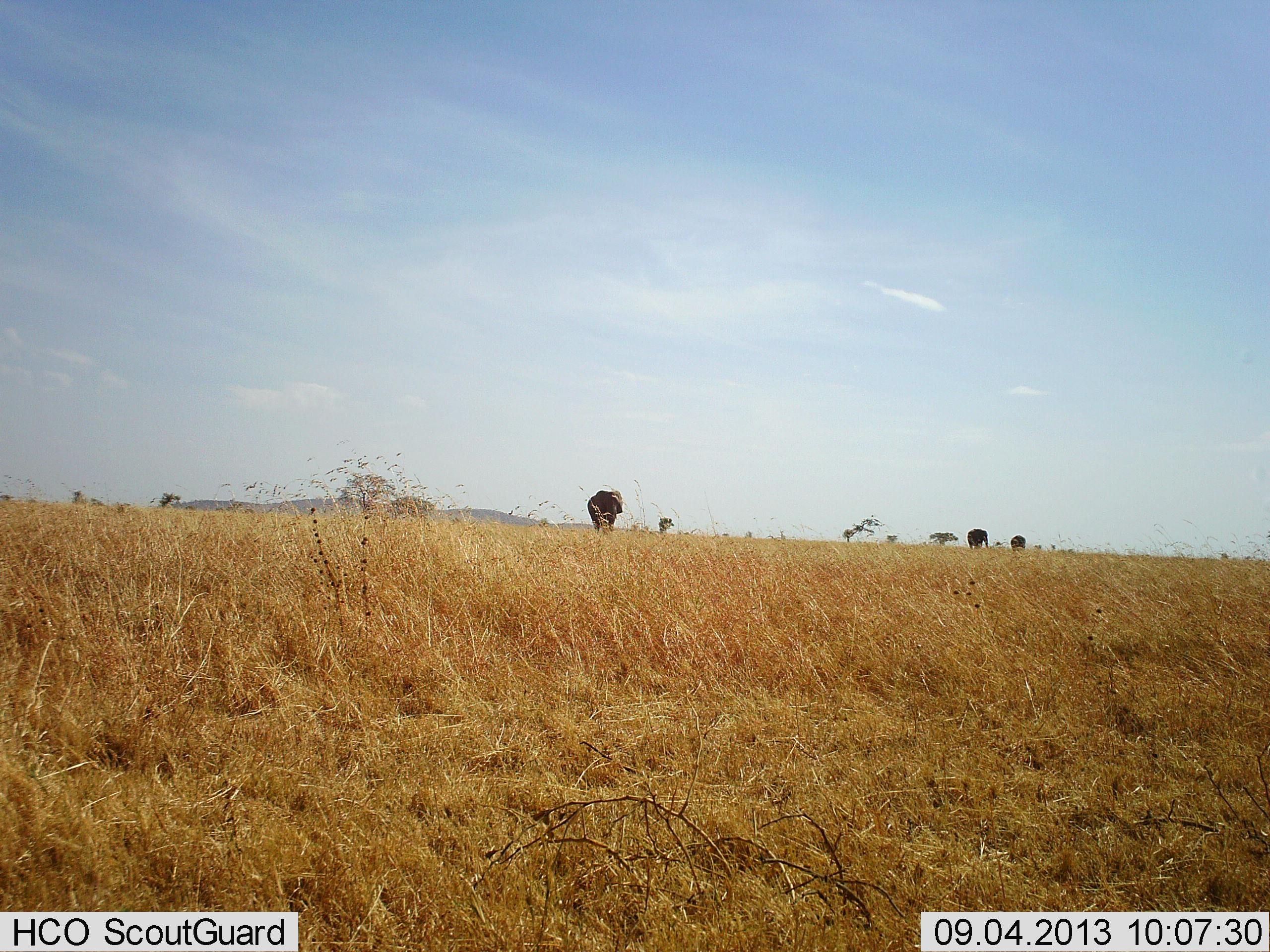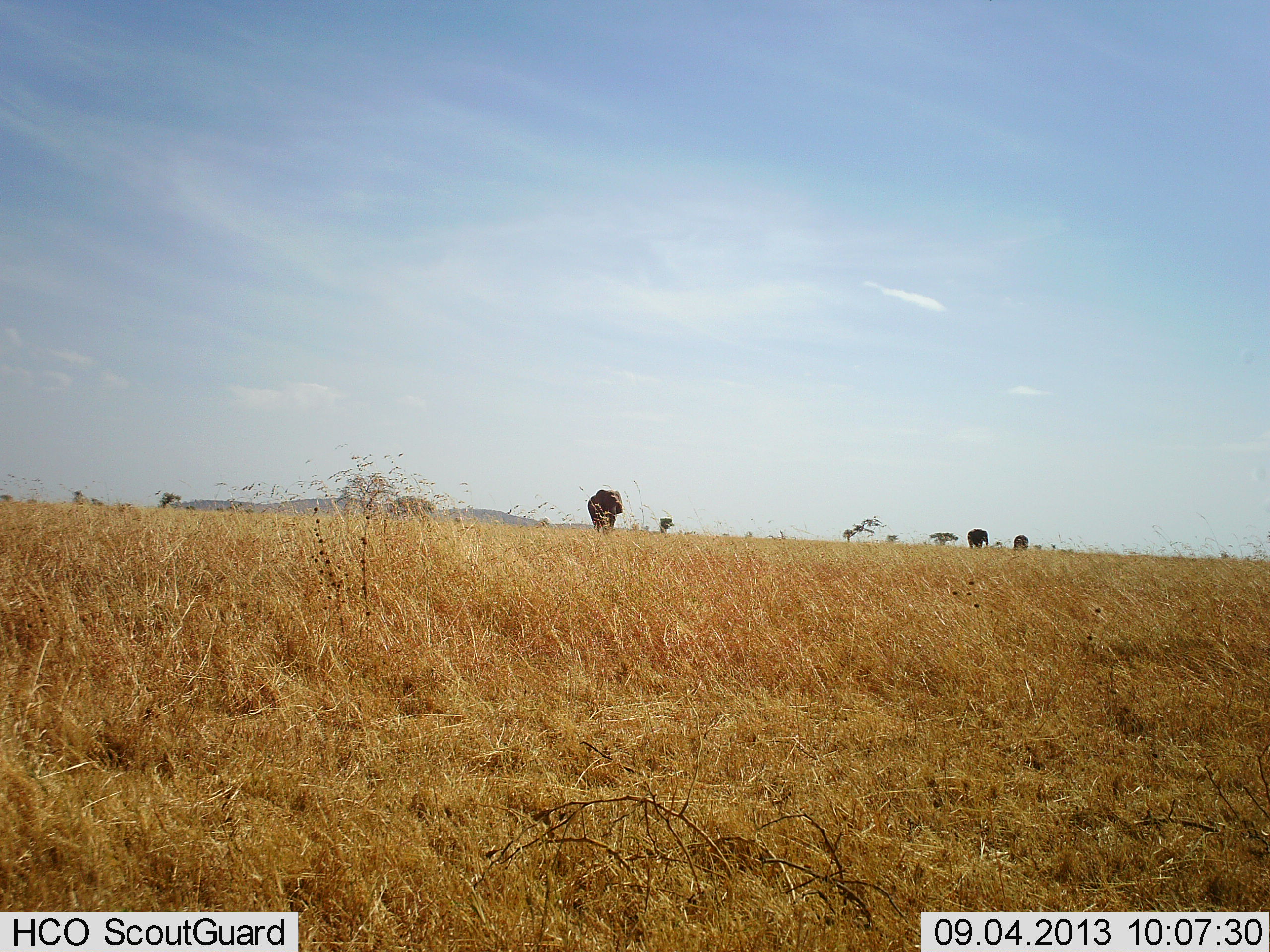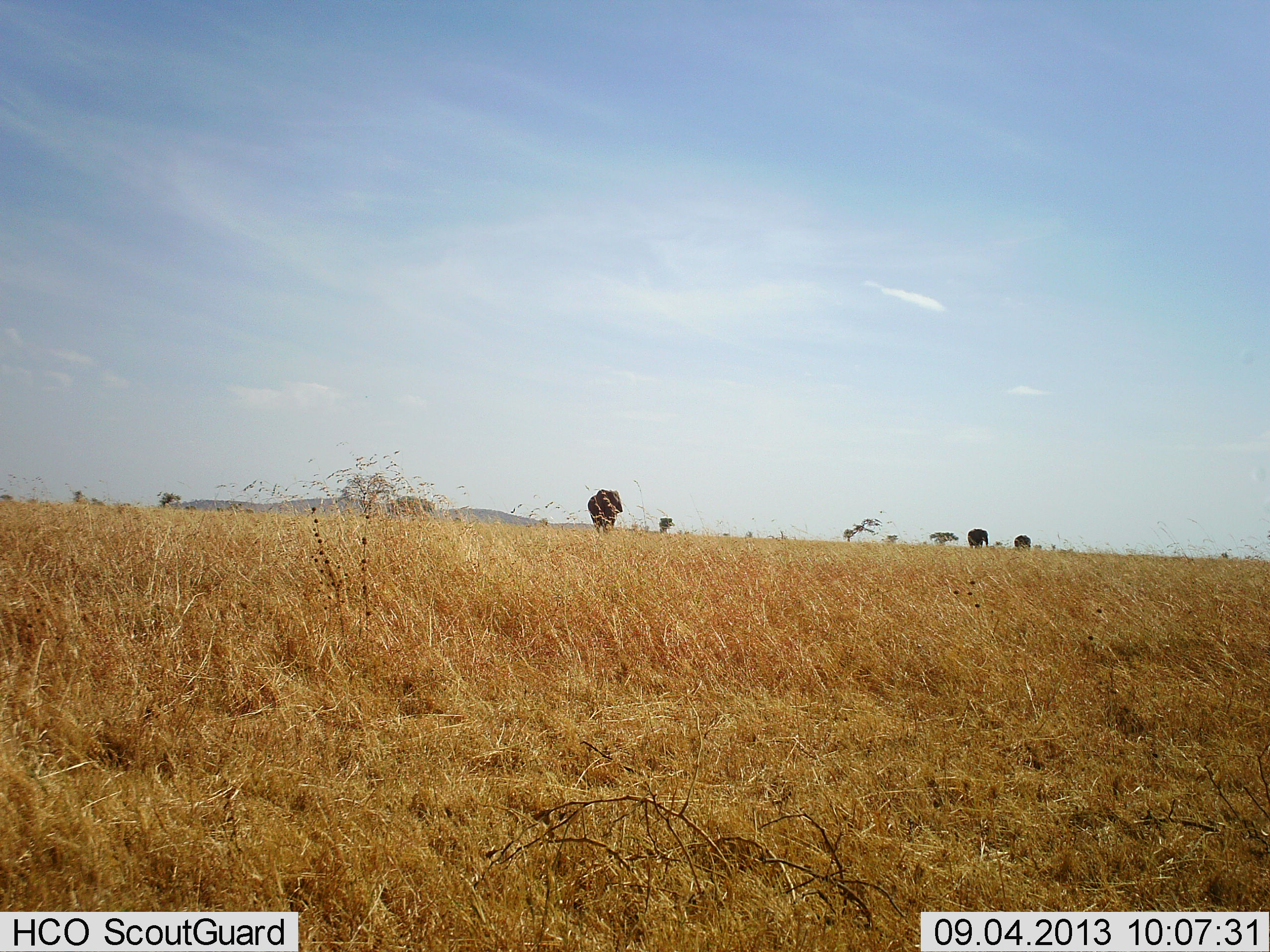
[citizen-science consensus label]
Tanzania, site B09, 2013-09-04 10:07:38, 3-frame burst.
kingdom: Animalia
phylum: Chordata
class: Mammalia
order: Proboscidea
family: Elephantidae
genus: Loxodonta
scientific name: Loxodonta africana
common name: african bush elephant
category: elephant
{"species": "elephant (african bush elephant) (Loxodonta africana)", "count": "3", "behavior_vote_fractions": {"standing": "80%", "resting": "0%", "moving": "48%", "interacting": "0%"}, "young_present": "8%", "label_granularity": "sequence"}